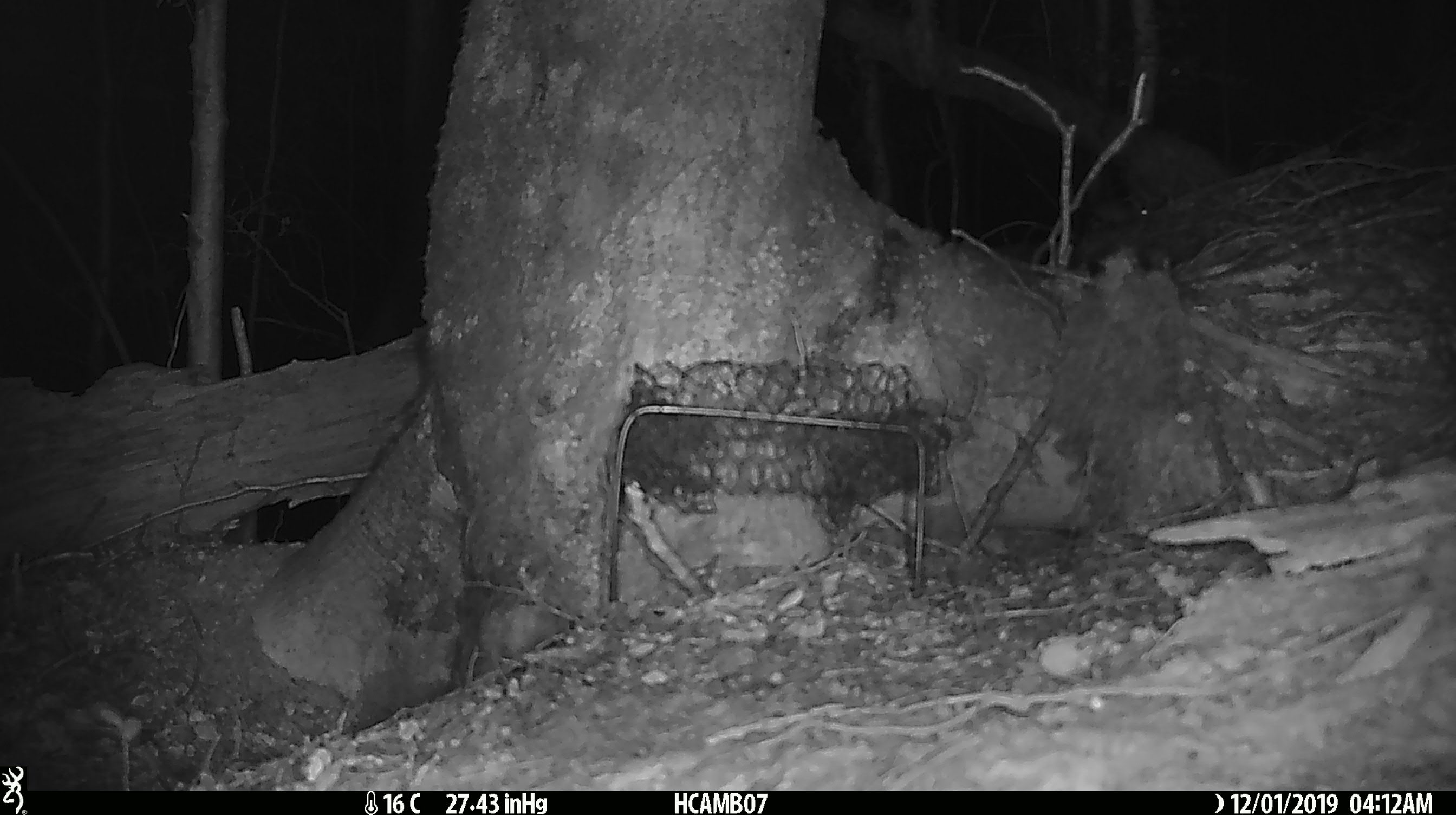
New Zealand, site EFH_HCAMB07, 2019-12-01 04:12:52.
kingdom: Animalia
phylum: Chordata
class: Mammalia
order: Rodentia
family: Muridae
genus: Mus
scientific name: Mus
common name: mouse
Mouse (Mus).